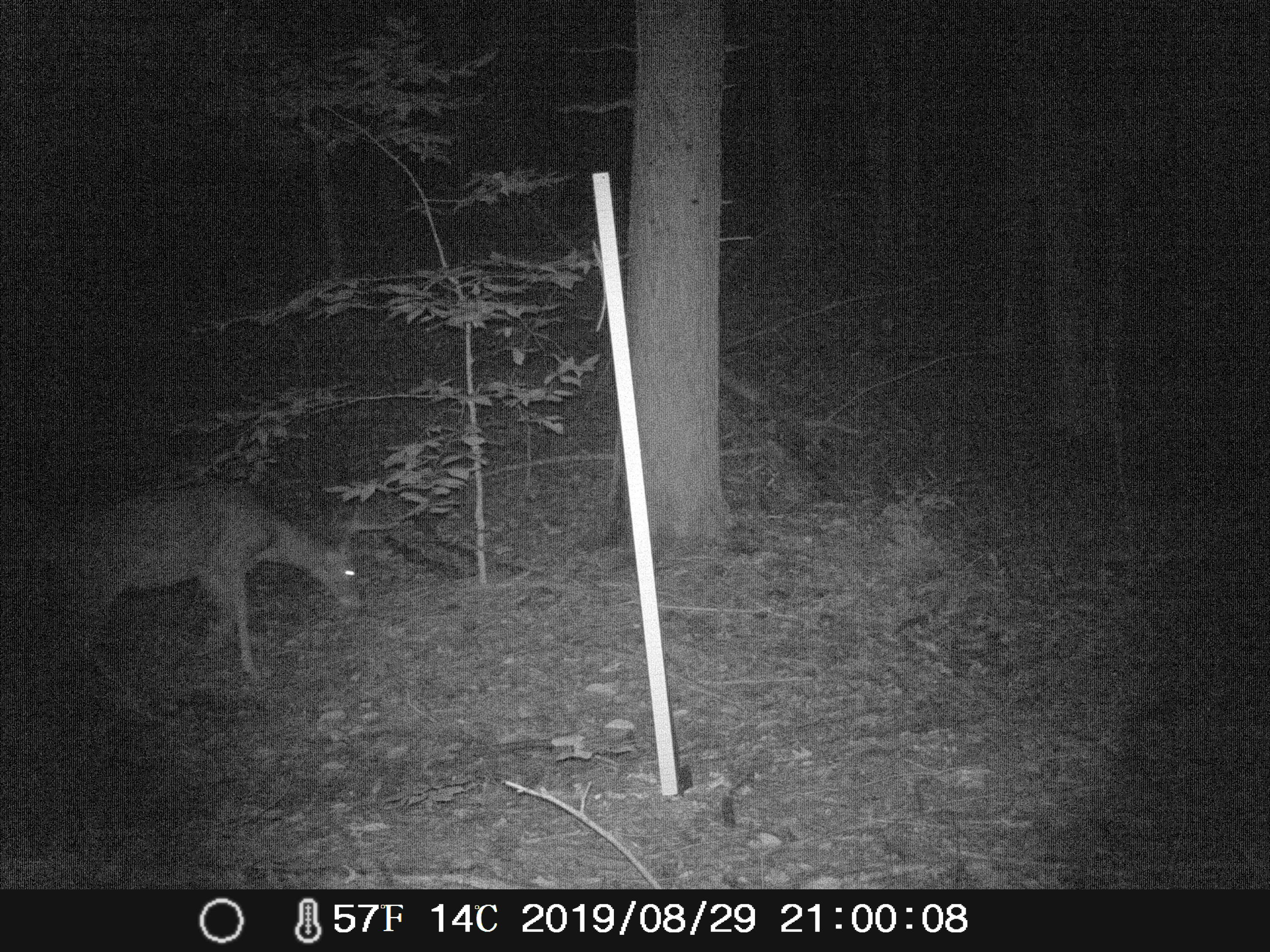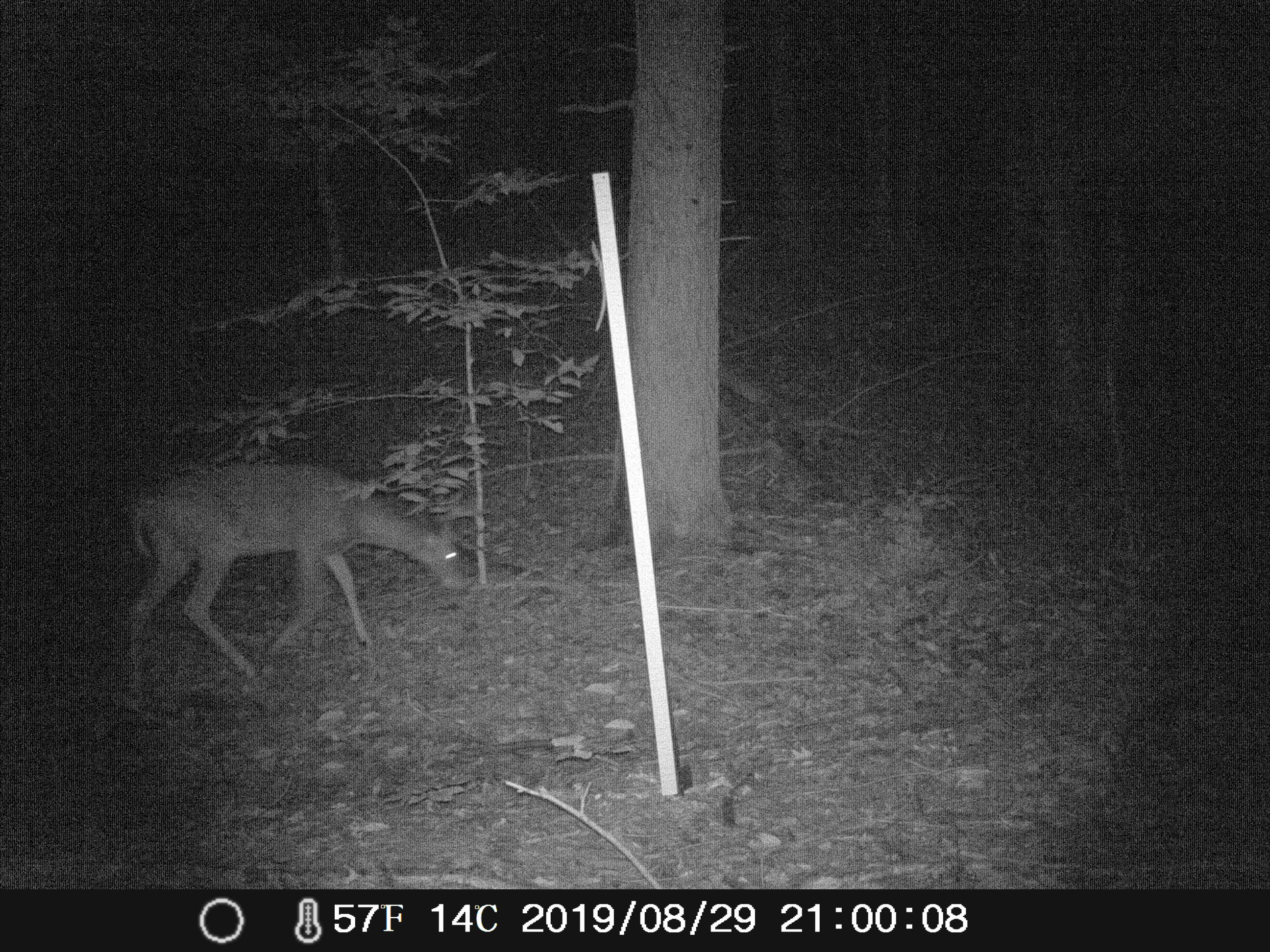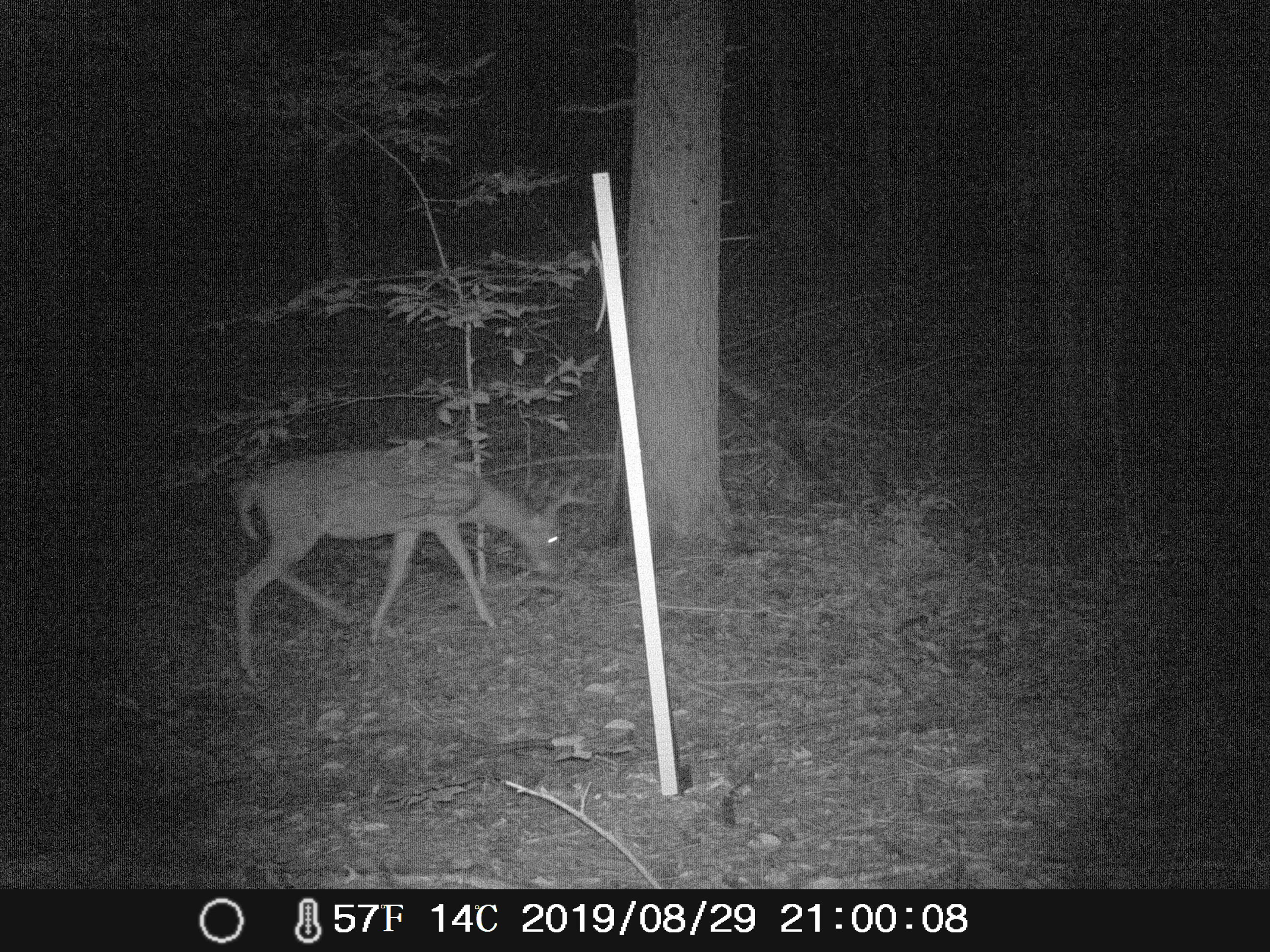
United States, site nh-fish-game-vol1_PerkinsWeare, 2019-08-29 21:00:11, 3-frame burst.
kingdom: Animalia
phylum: Chordata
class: Mammalia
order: Artiodactyla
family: Cervidae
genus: Odocoileus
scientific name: Odocoileus virginianus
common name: white-tailed deer